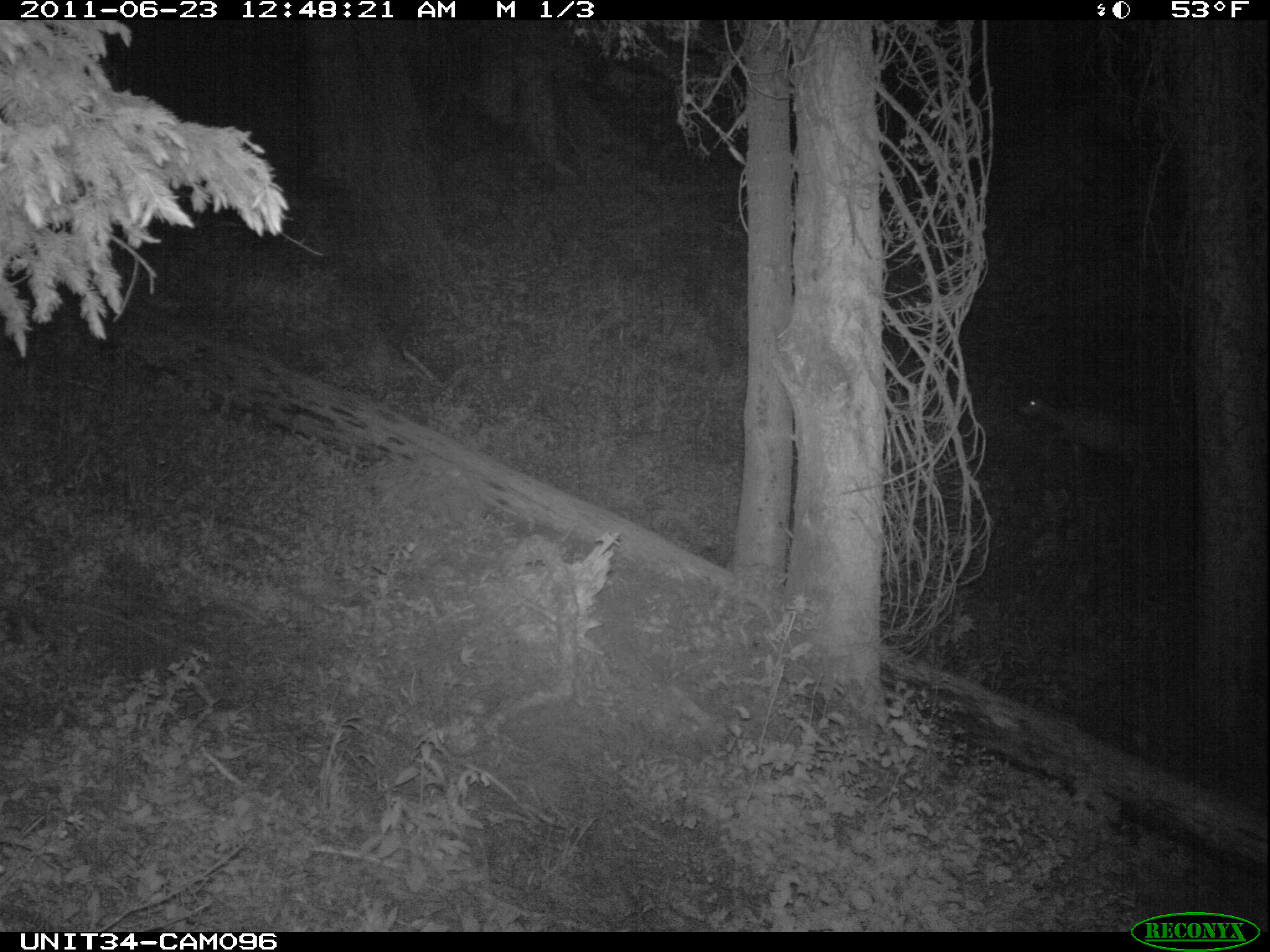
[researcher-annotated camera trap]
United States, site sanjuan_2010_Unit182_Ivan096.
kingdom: Animalia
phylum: Chordata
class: Mammalia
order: Artiodactyla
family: Cervidae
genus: Odocoileus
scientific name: Odocoileus hemionus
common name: mule deer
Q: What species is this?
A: Odocoileus hemionus (mule deer).